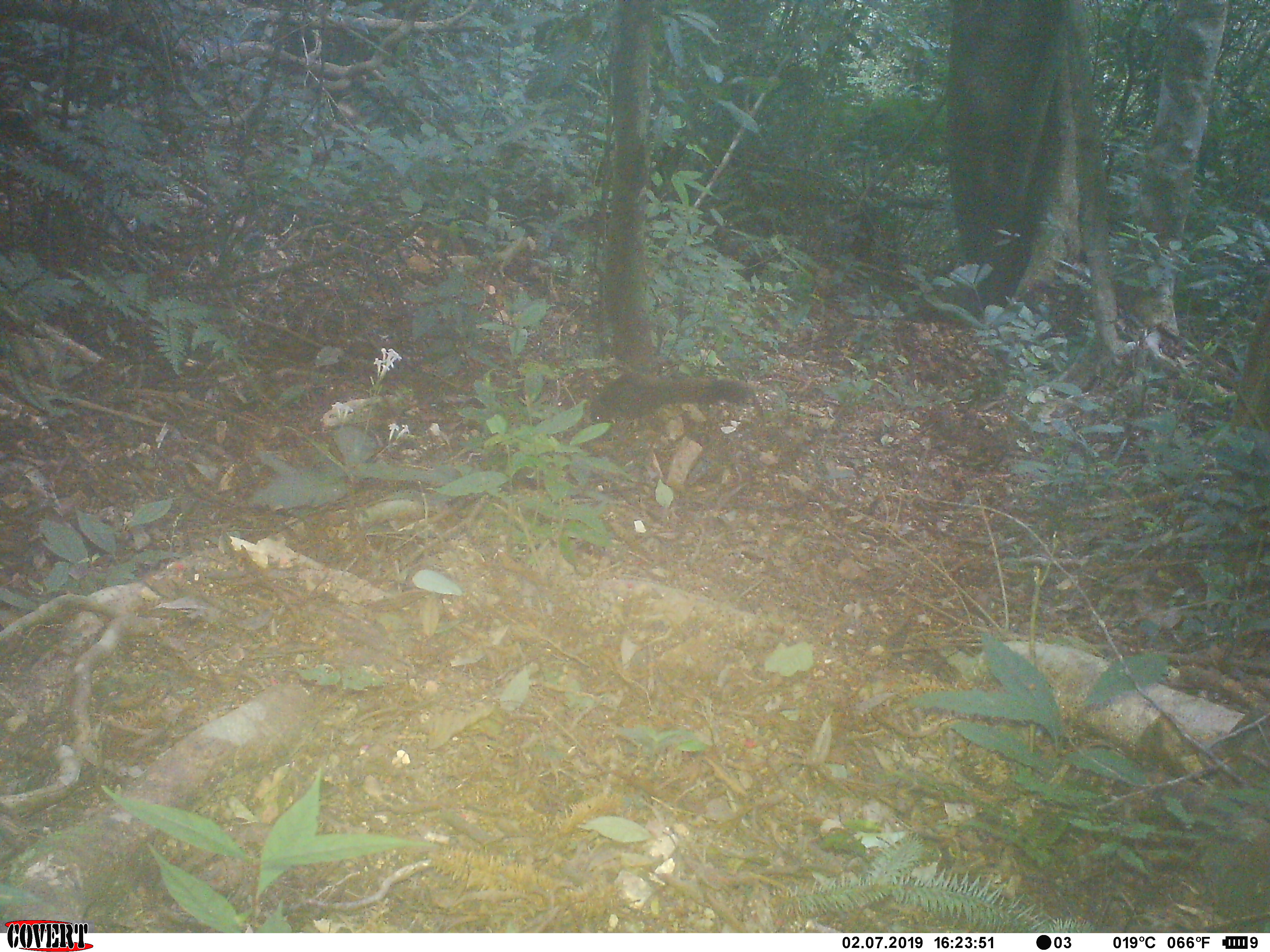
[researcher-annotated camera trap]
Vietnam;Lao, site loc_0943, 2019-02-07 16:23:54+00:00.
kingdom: Animalia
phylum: Chordata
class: Mammalia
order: Rodentia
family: Sciuridae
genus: Sciurus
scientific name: Sciurus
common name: squirrel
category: unidentified squirrel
Unidentified squirrel (squirrel) (Sciurus). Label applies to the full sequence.